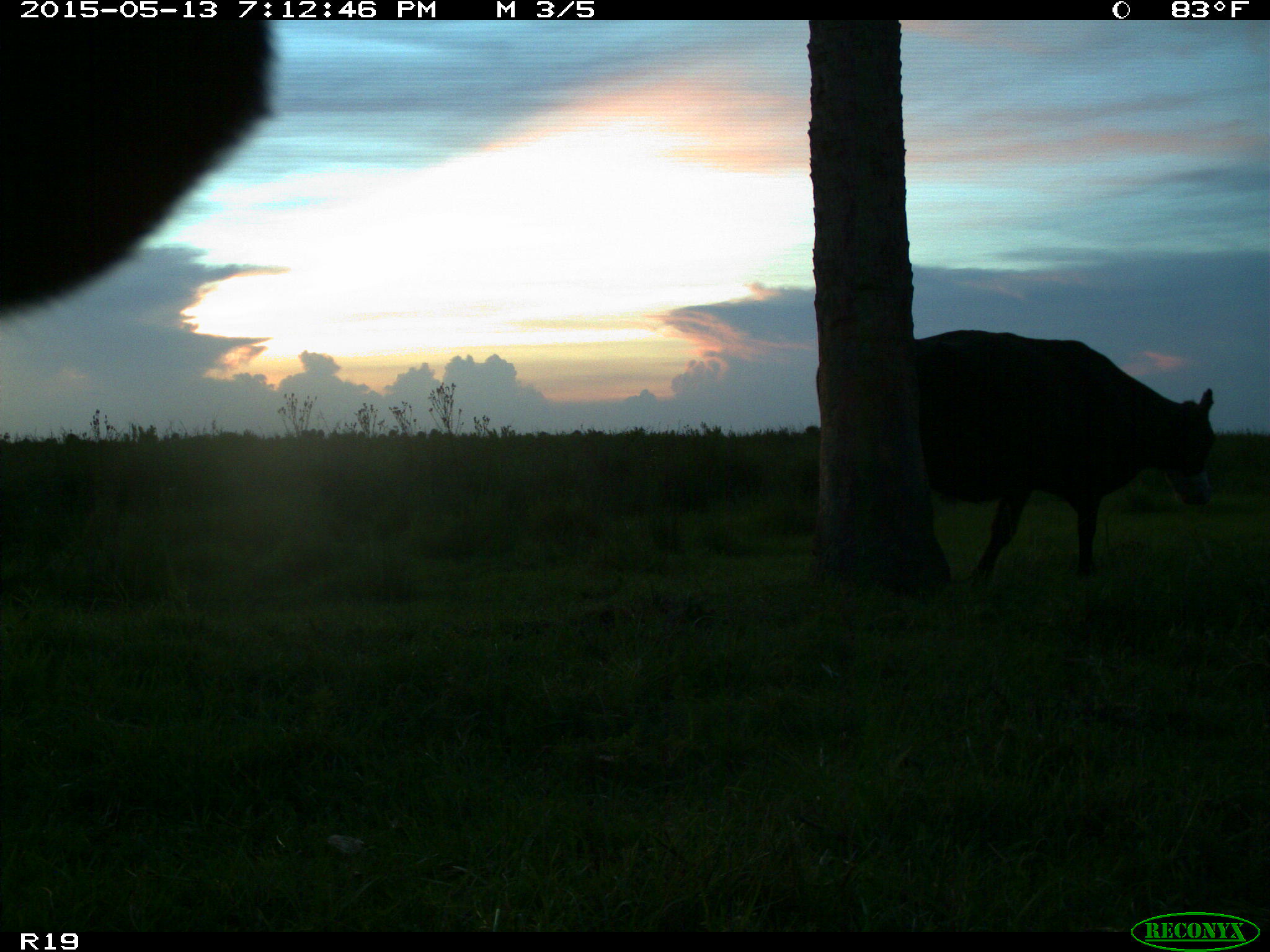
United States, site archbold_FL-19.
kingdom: Animalia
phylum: Chordata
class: Mammalia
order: Artiodactyla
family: Bovidae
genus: Bos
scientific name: Bos taurus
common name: domestic cow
Bos taurus (domestic cow).